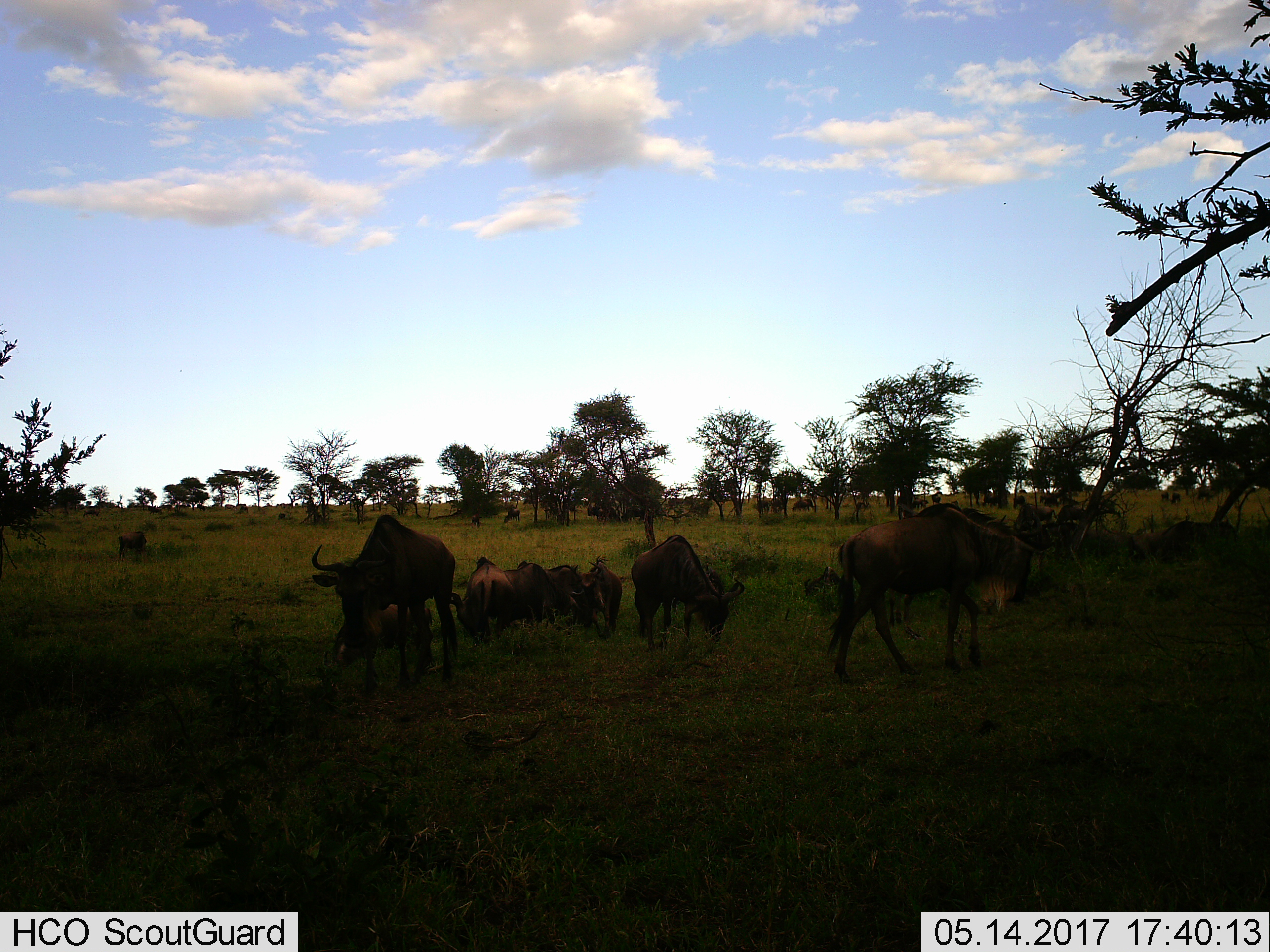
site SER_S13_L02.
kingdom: Animalia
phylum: Chordata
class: Mammalia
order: Artiodactyla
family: Bovidae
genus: Connochaetes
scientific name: Connochaetes taurinus taurinus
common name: blue wildebeest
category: wildebeestblue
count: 9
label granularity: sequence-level